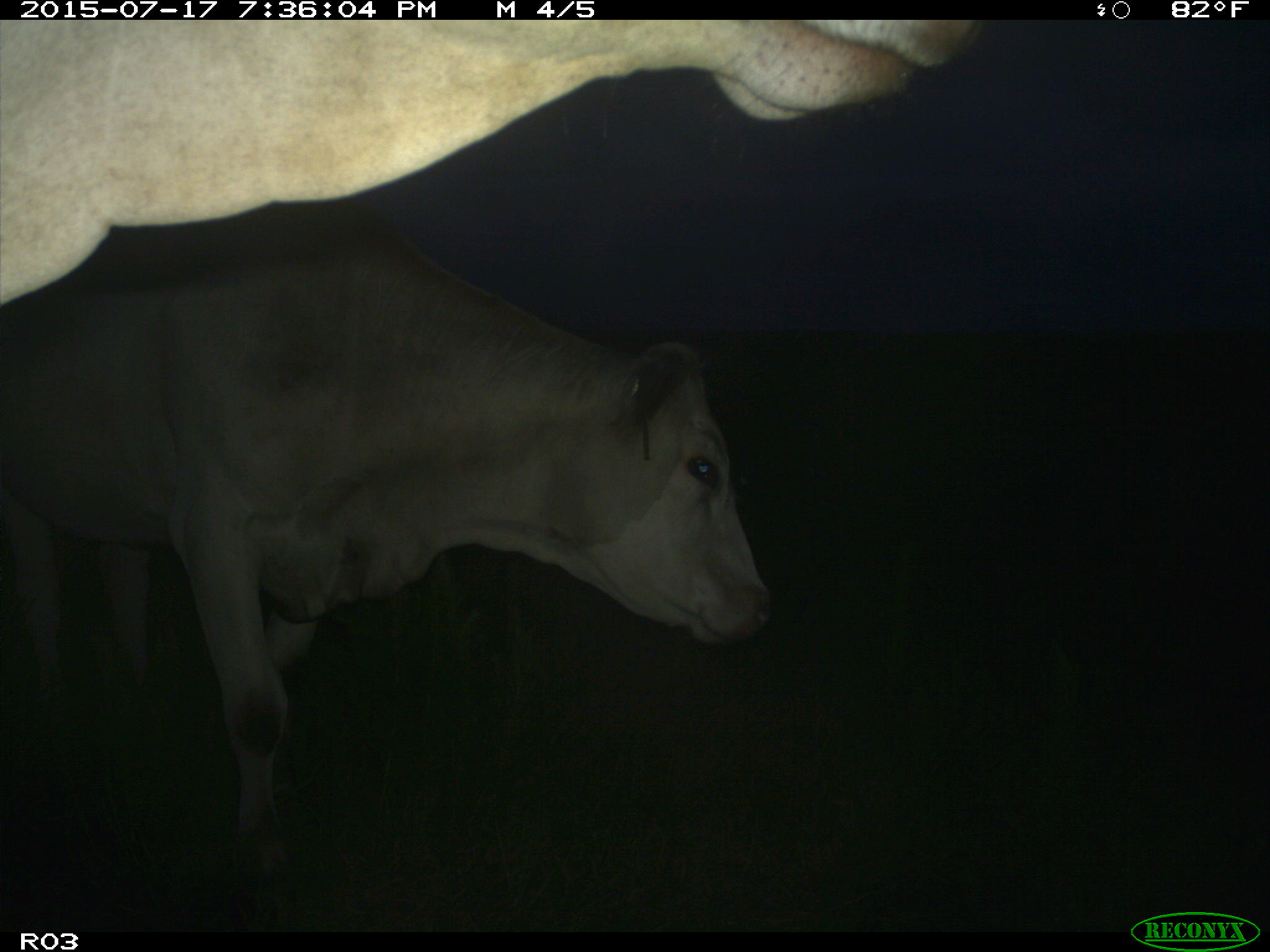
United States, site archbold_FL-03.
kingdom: Animalia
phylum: Chordata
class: Mammalia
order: Artiodactyla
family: Bovidae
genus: Bos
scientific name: Bos taurus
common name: domestic cow